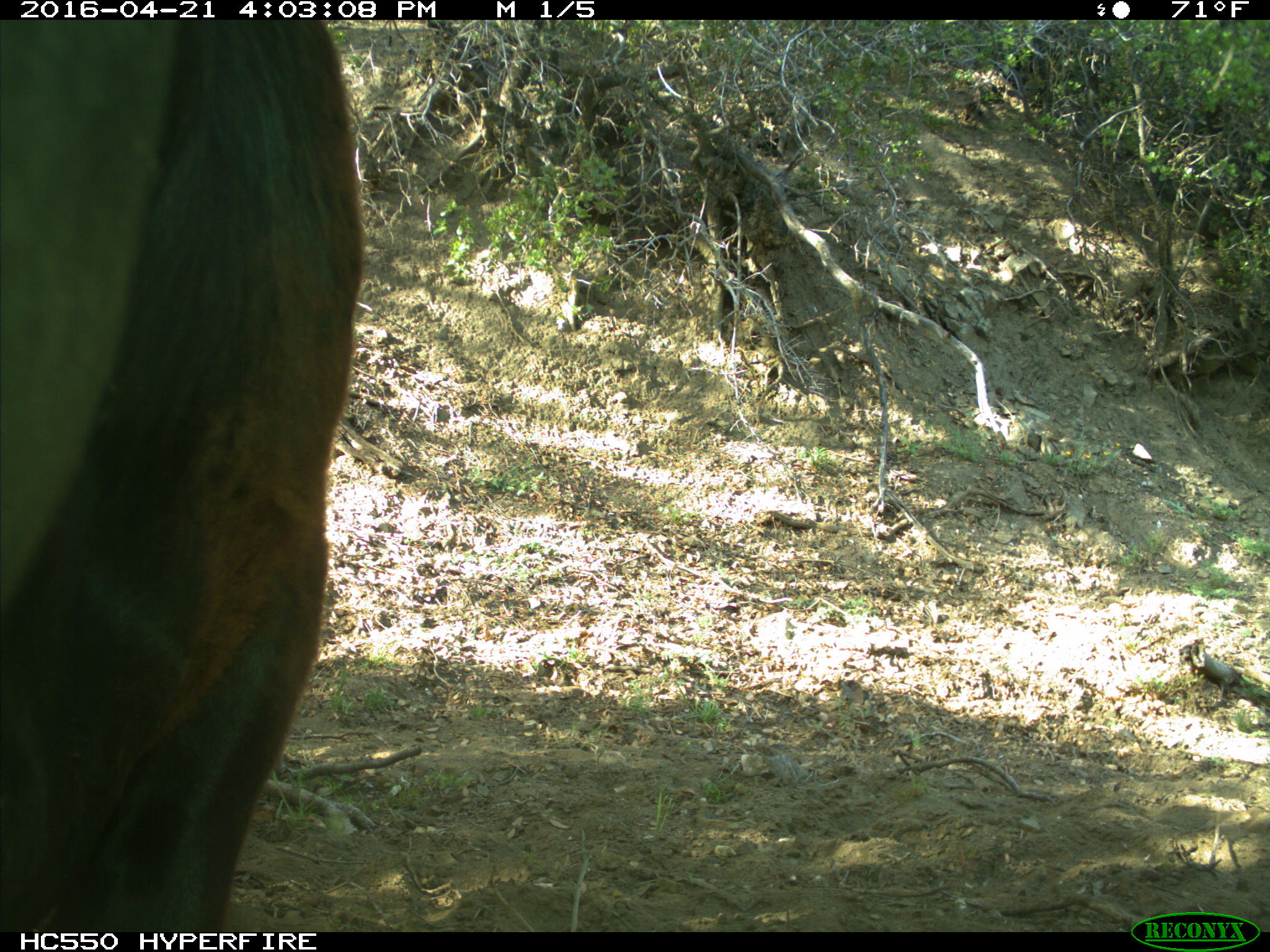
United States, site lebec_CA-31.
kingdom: Animalia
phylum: Chordata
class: Mammalia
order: Artiodactyla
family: Bovidae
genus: Bos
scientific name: Bos taurus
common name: domestic cow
Bos taurus (domestic cow).